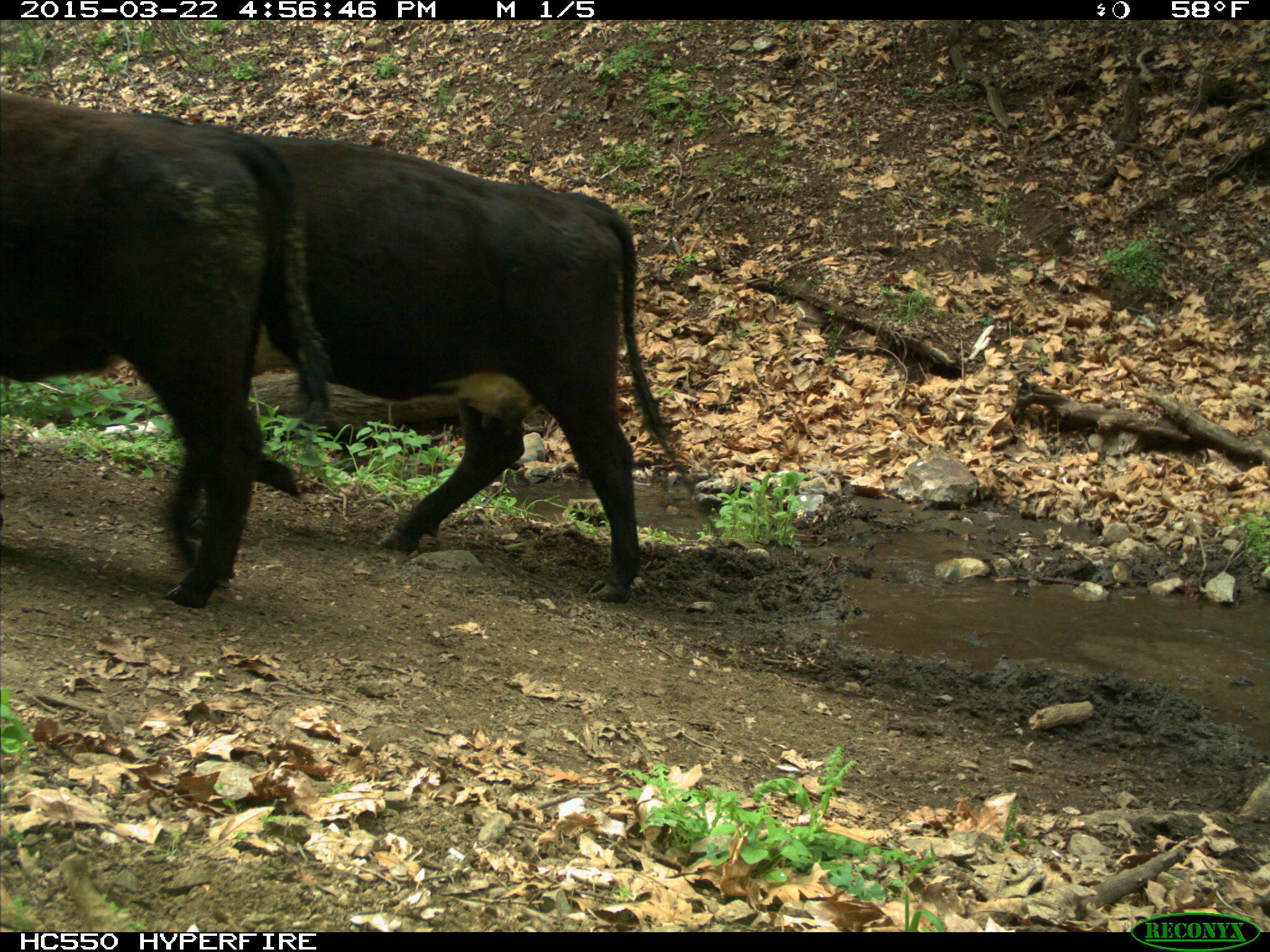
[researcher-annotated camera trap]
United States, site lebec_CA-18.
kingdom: Animalia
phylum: Chordata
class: Mammalia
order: Artiodactyla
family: Bovidae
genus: Bos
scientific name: Bos taurus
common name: domestic cow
Bos taurus (domestic cow).